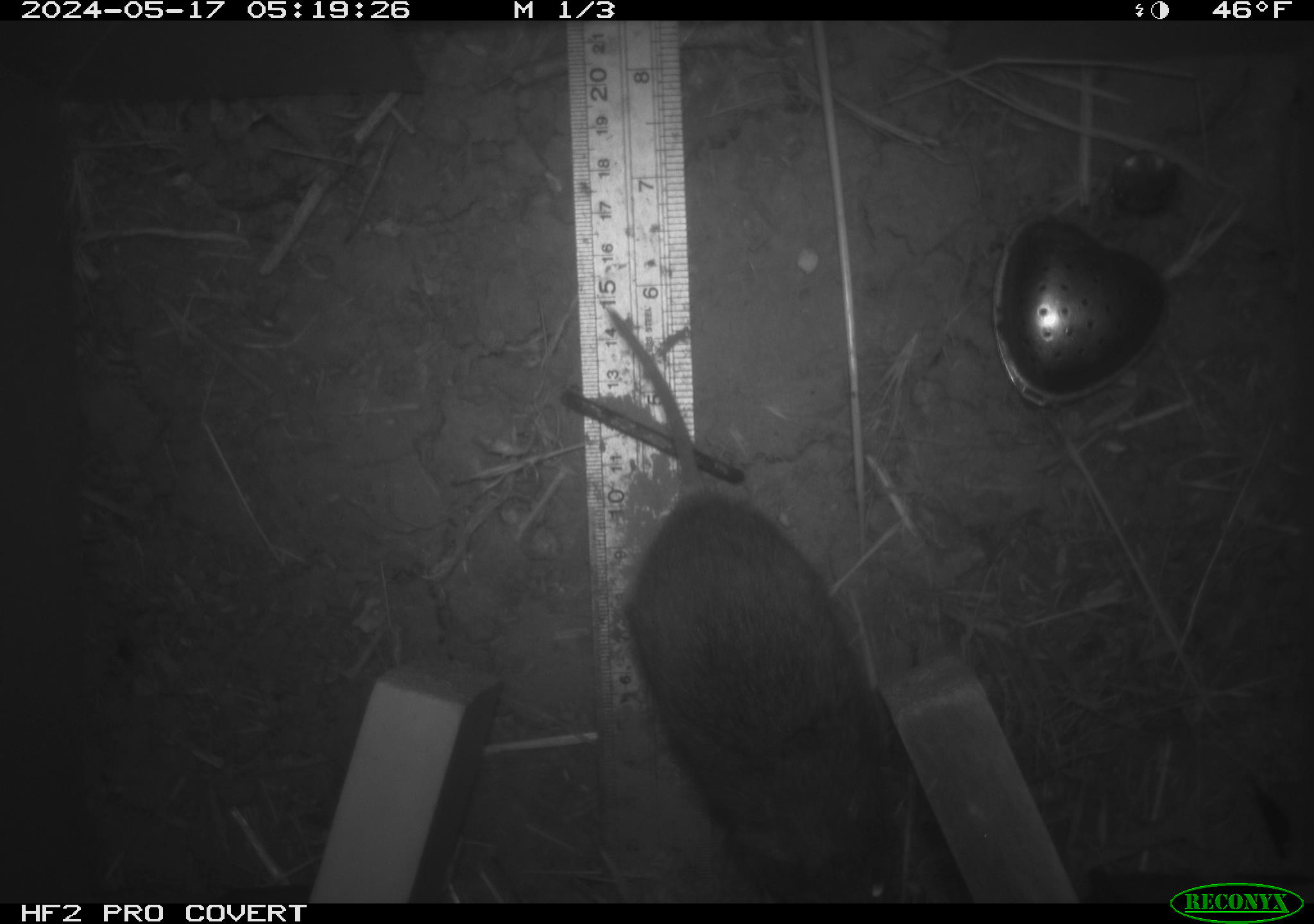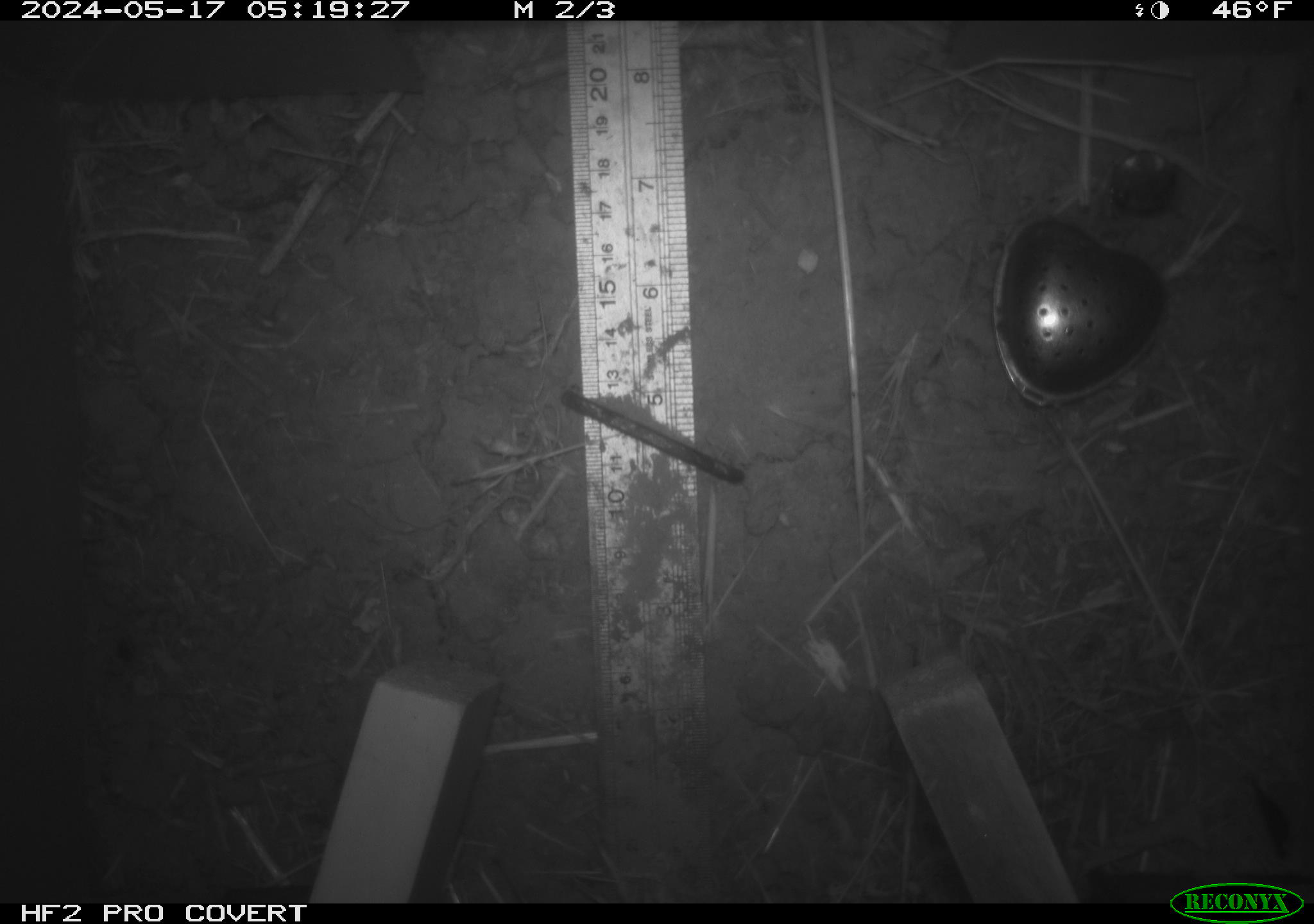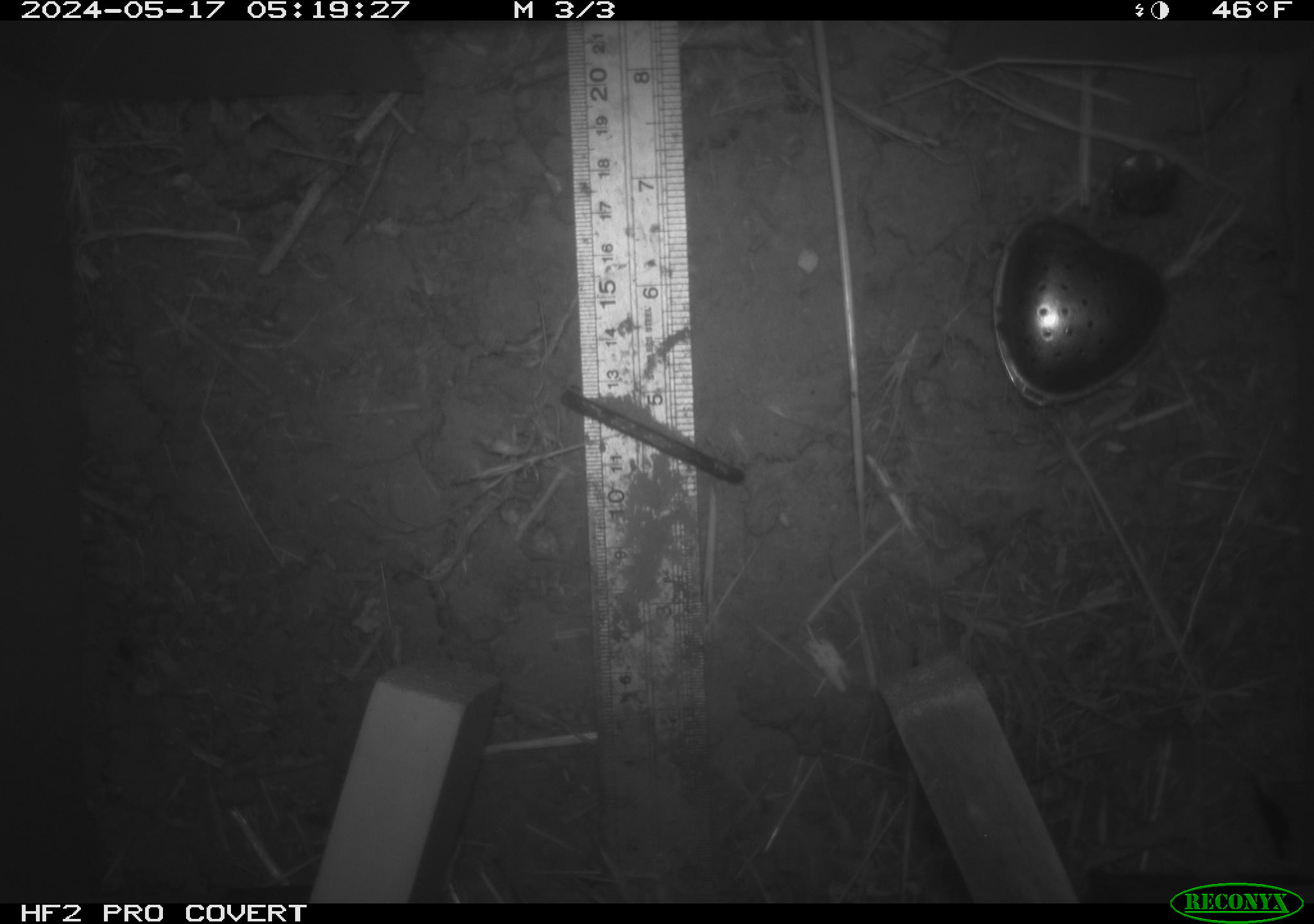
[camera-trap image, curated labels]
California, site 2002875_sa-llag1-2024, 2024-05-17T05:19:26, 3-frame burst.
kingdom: Animalia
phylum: Chordata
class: Mammalia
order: Rodentia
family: Cricetidae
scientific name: Arvicolinae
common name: voles, lemmings, and muskrats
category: arvicolinae subfamily